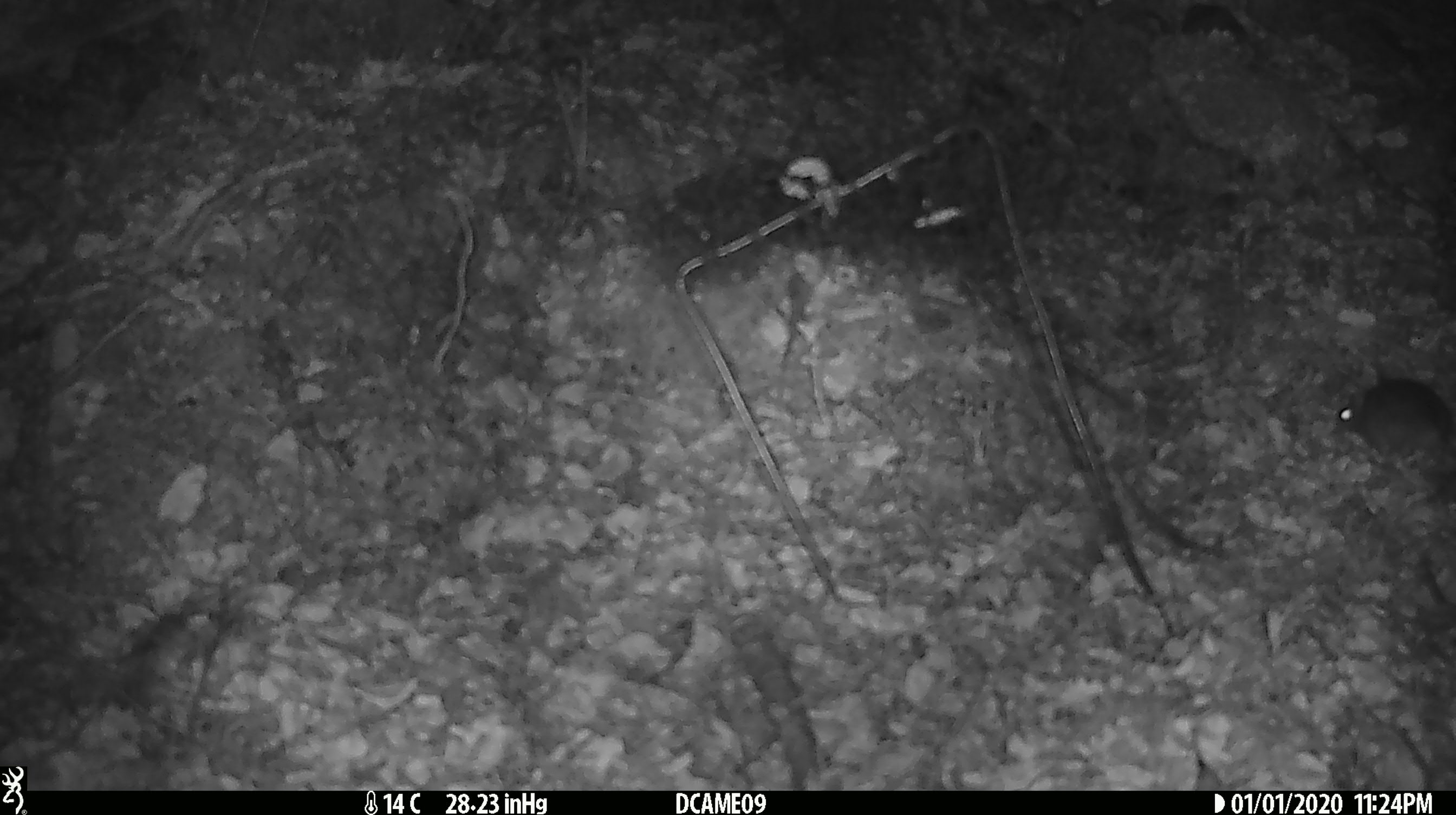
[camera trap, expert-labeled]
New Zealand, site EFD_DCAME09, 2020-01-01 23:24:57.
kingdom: Animalia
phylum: Chordata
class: Mammalia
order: Rodentia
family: Muridae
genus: Mus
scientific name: Mus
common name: mouse